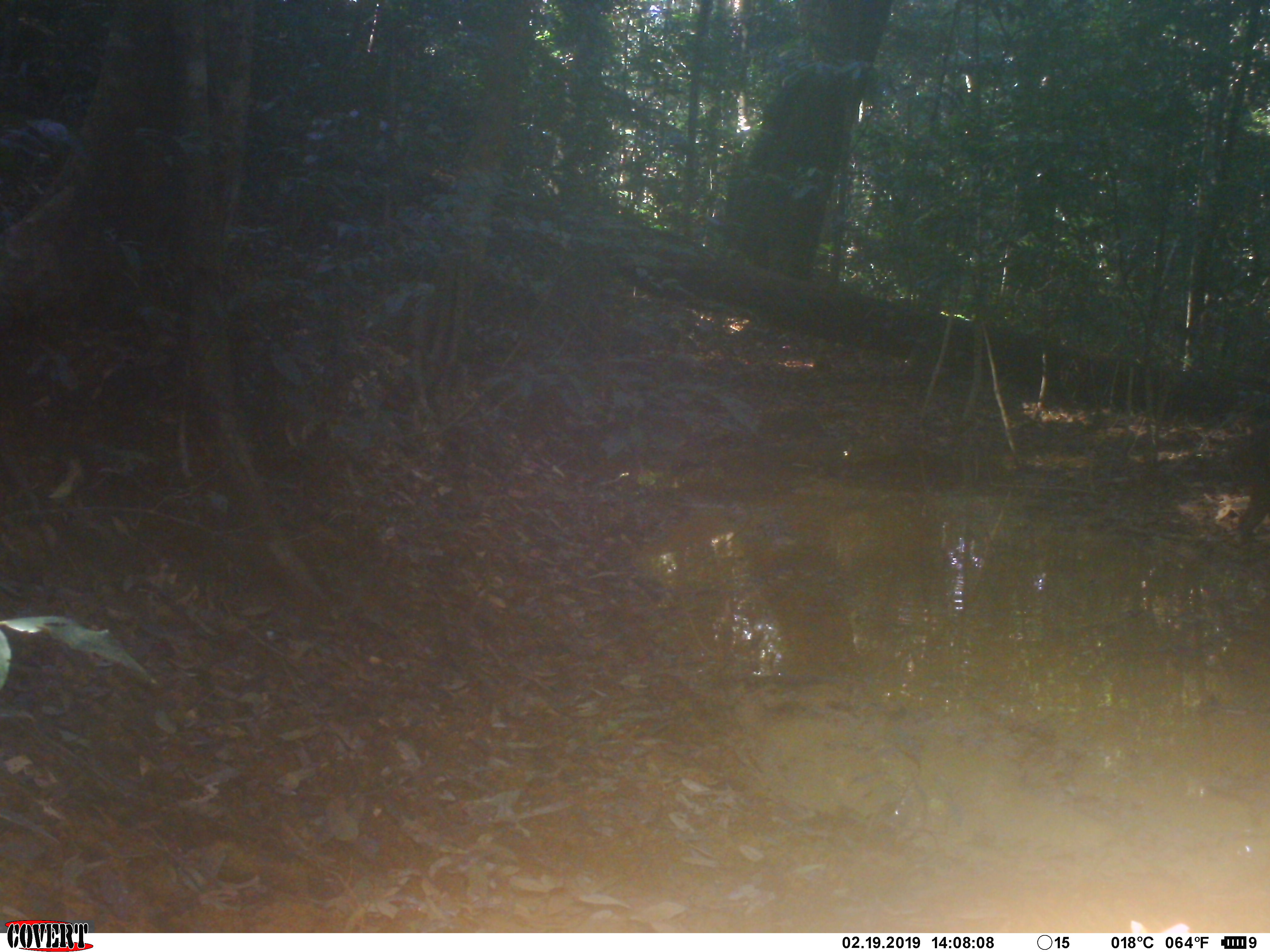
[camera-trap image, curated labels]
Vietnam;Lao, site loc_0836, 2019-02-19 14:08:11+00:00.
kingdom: Animalia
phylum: Chordata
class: Mammalia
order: Artiodactyla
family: Suidae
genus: Sus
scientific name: Sus scrofa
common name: eurasian wild pig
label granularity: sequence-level